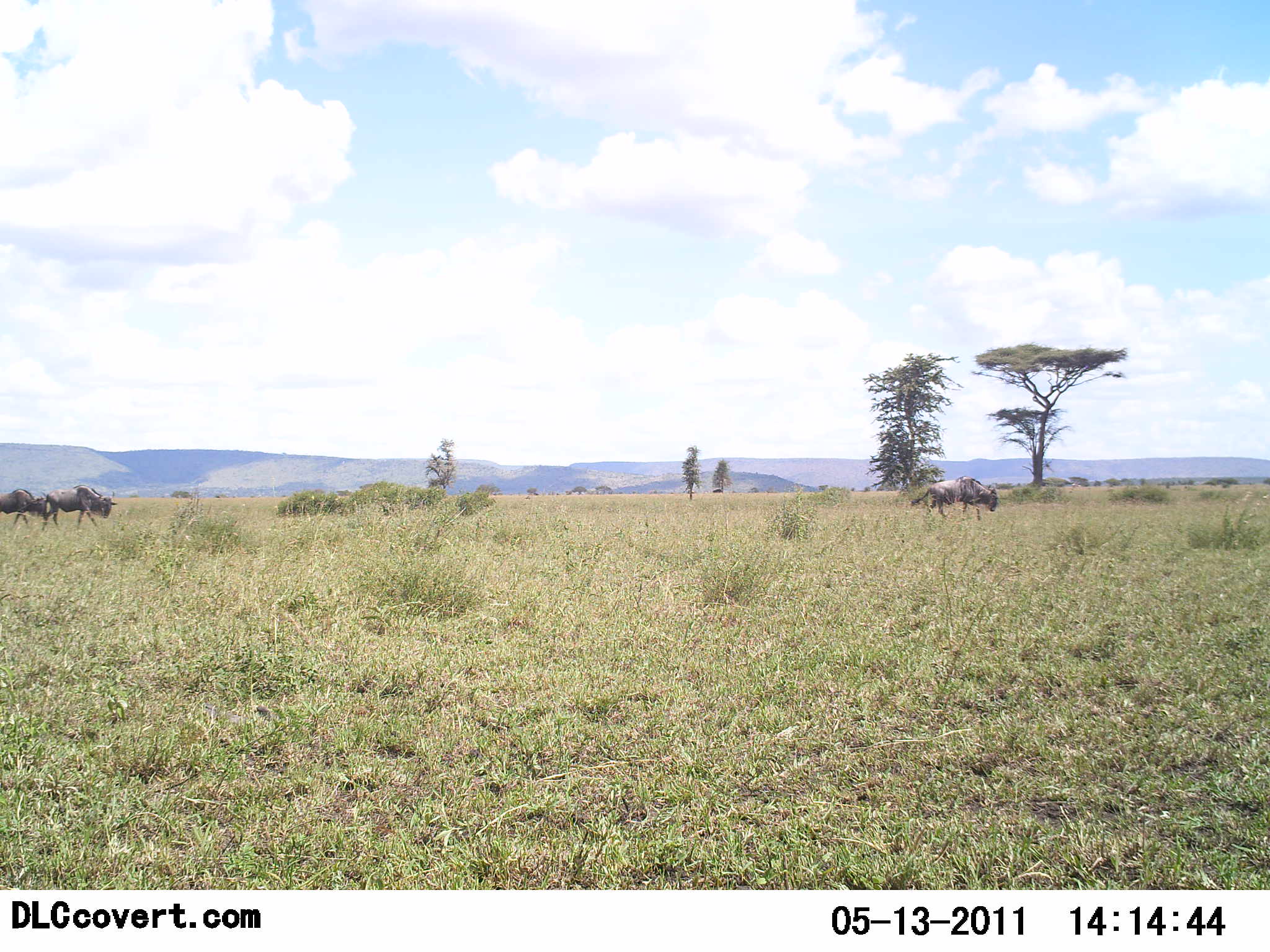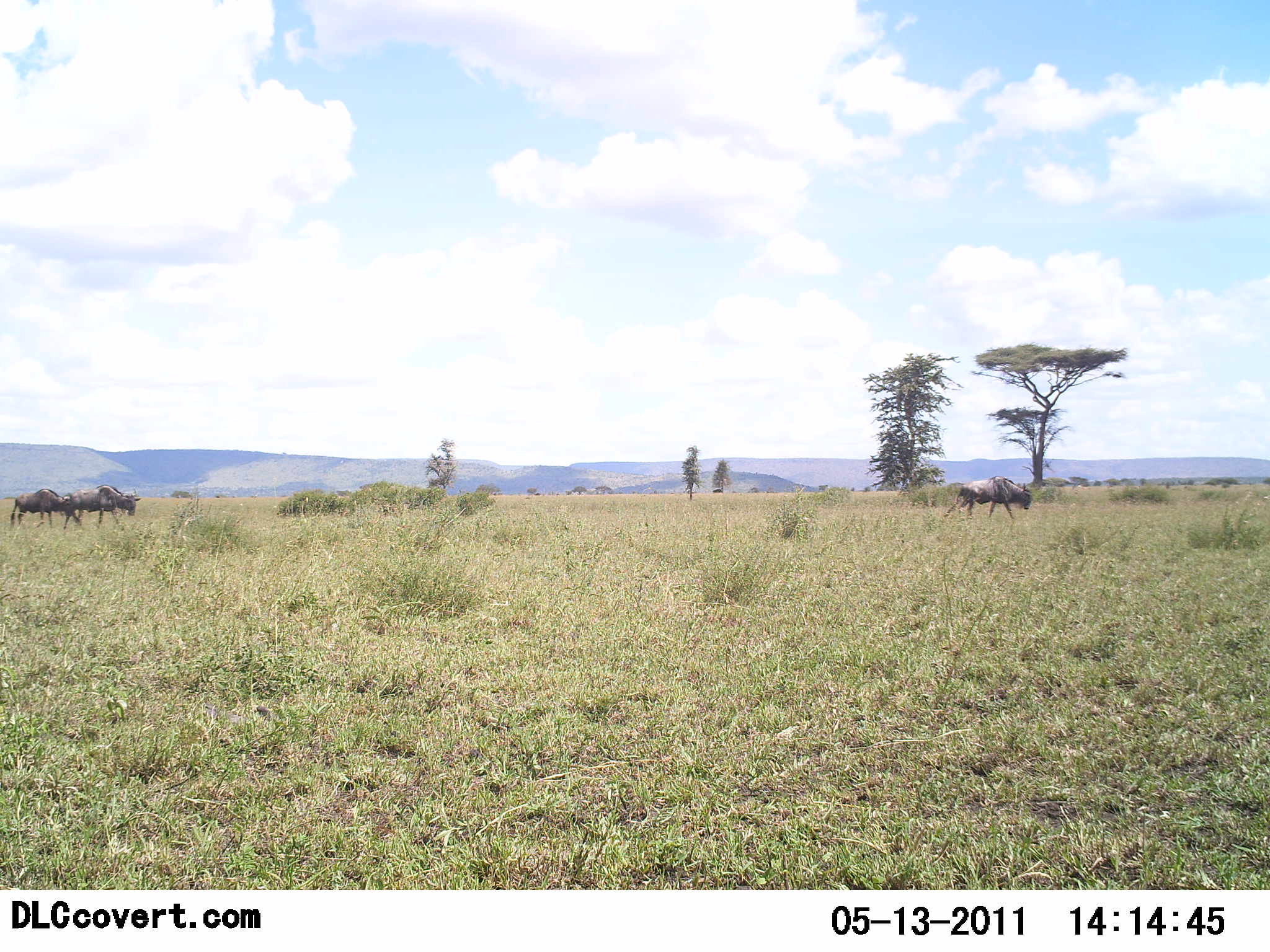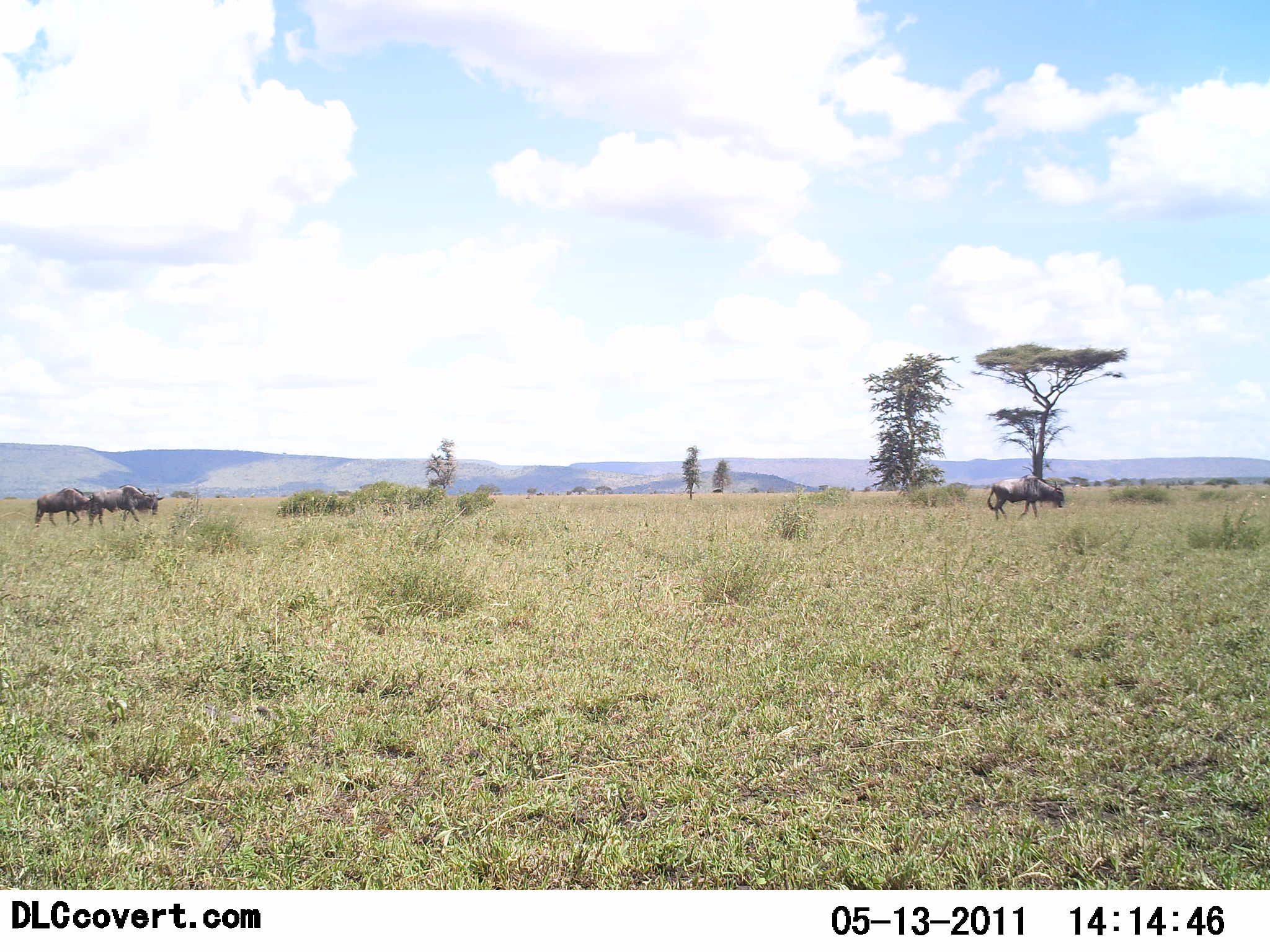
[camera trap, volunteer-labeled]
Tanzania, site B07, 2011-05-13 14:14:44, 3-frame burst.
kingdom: Animalia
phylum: Chordata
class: Mammalia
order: Artiodactyla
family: Bovidae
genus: Connochaetes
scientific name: Connochaetes taurinus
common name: blue wildebeest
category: wildebeest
Wildebeest (blue wildebeest) (Connochaetes taurinus), count 3. Behavior (volunteer vote fractions): standing 9%, resting 0%, moving 100%, interacting 0%. Young present (vote fraction): 0%. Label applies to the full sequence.